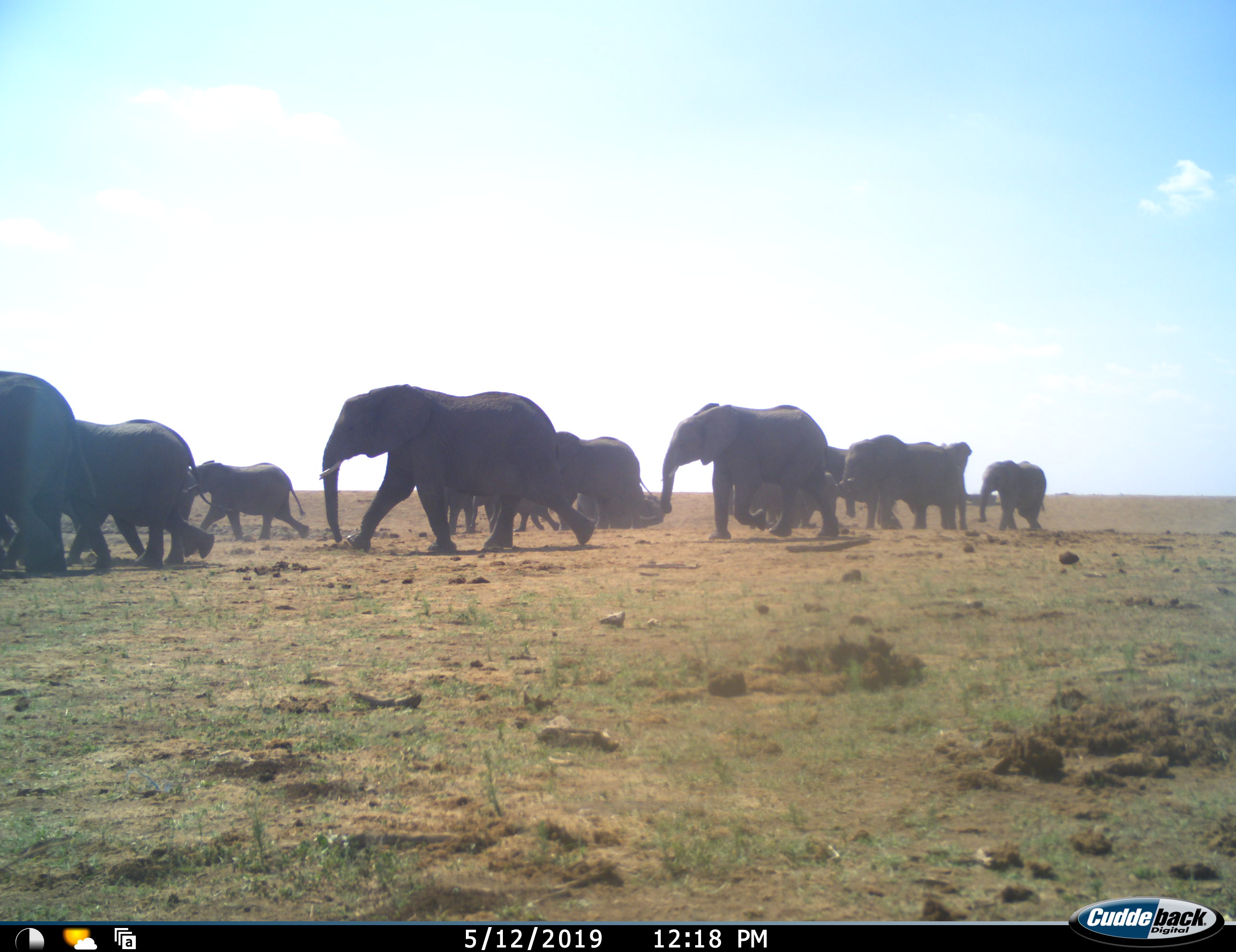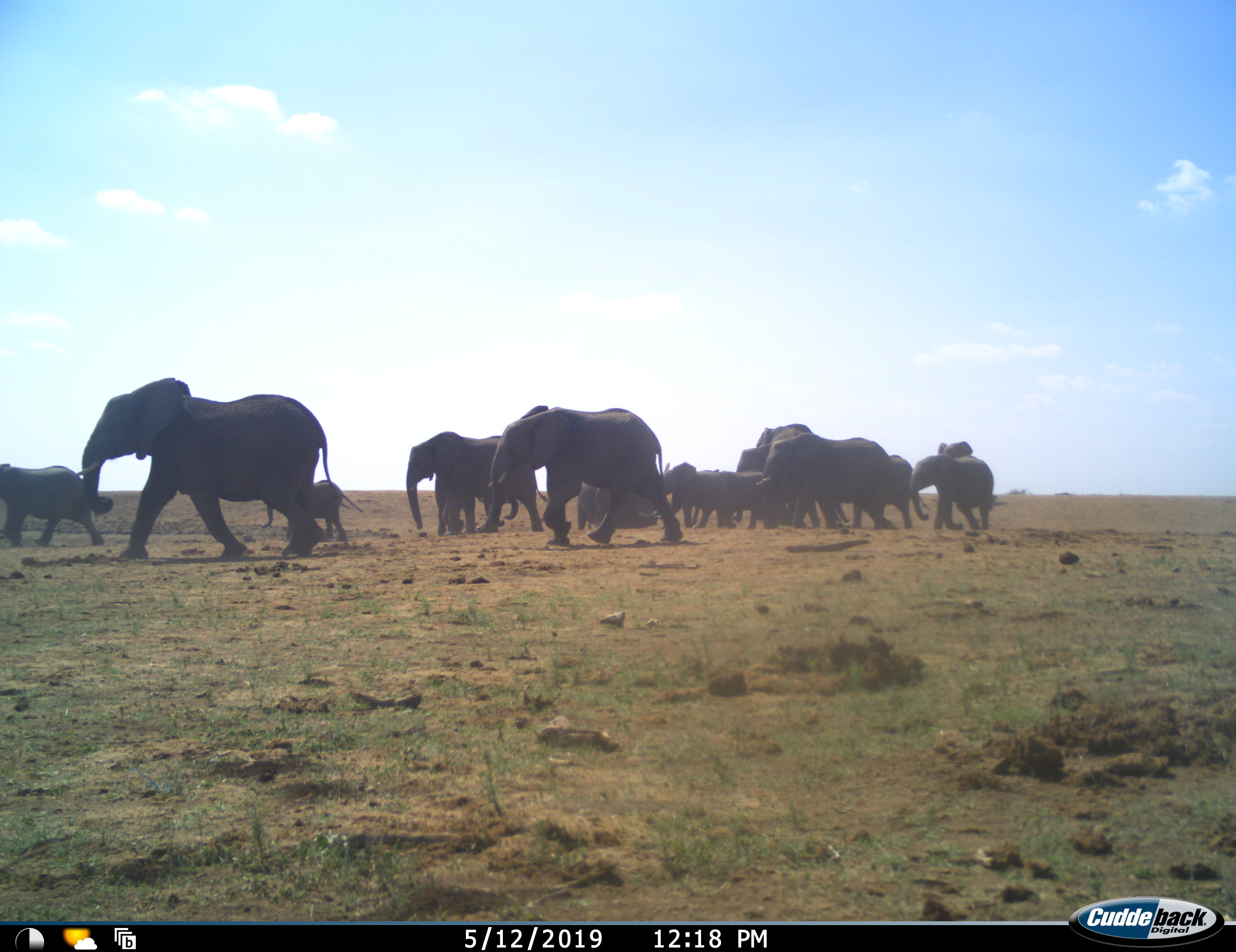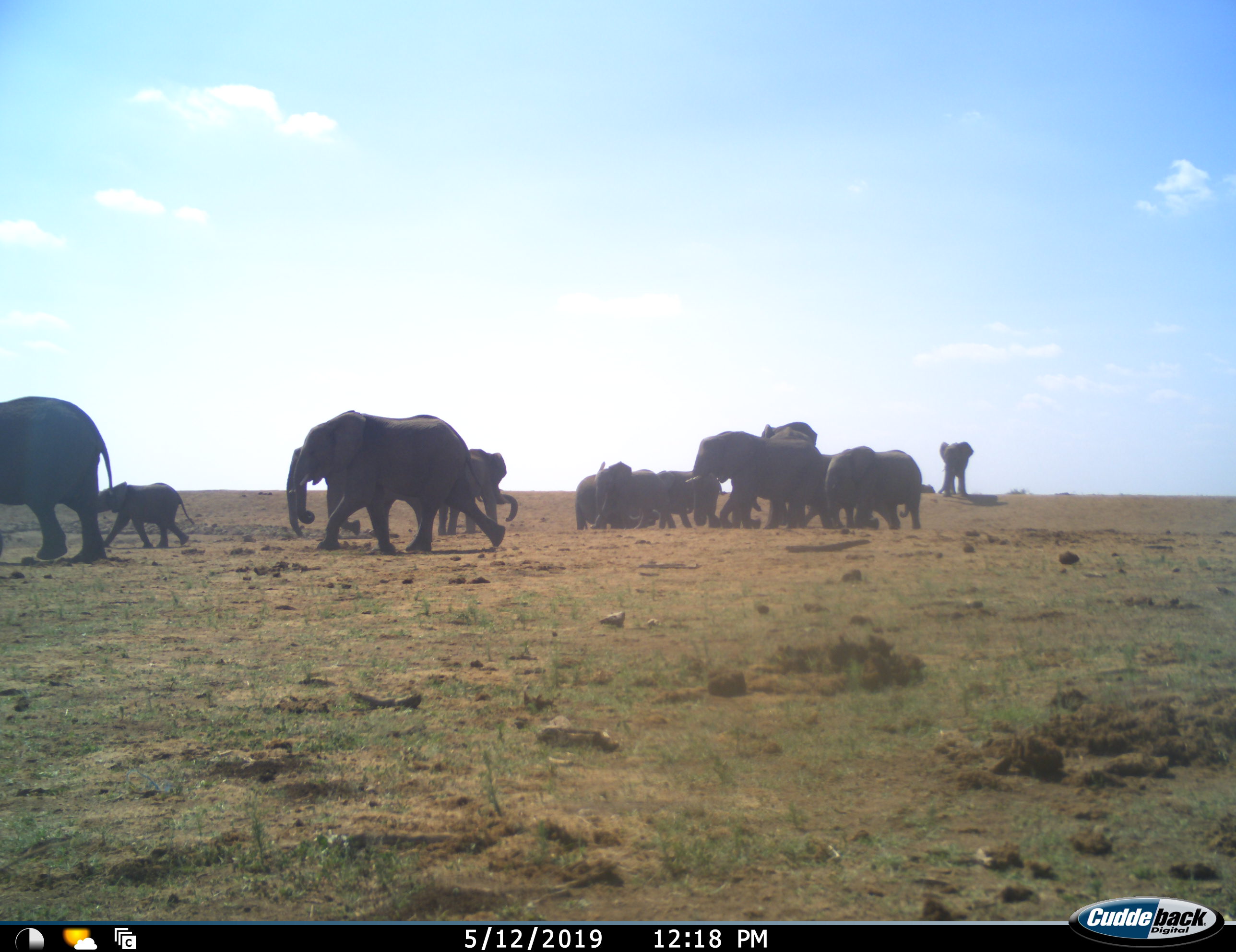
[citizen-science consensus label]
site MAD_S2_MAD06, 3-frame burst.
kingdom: Animalia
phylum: Chordata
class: Mammalia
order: Proboscidea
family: Elephantidae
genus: Loxodonta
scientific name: Loxodonta africana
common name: african bush elephant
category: elephant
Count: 11-50.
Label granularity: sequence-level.